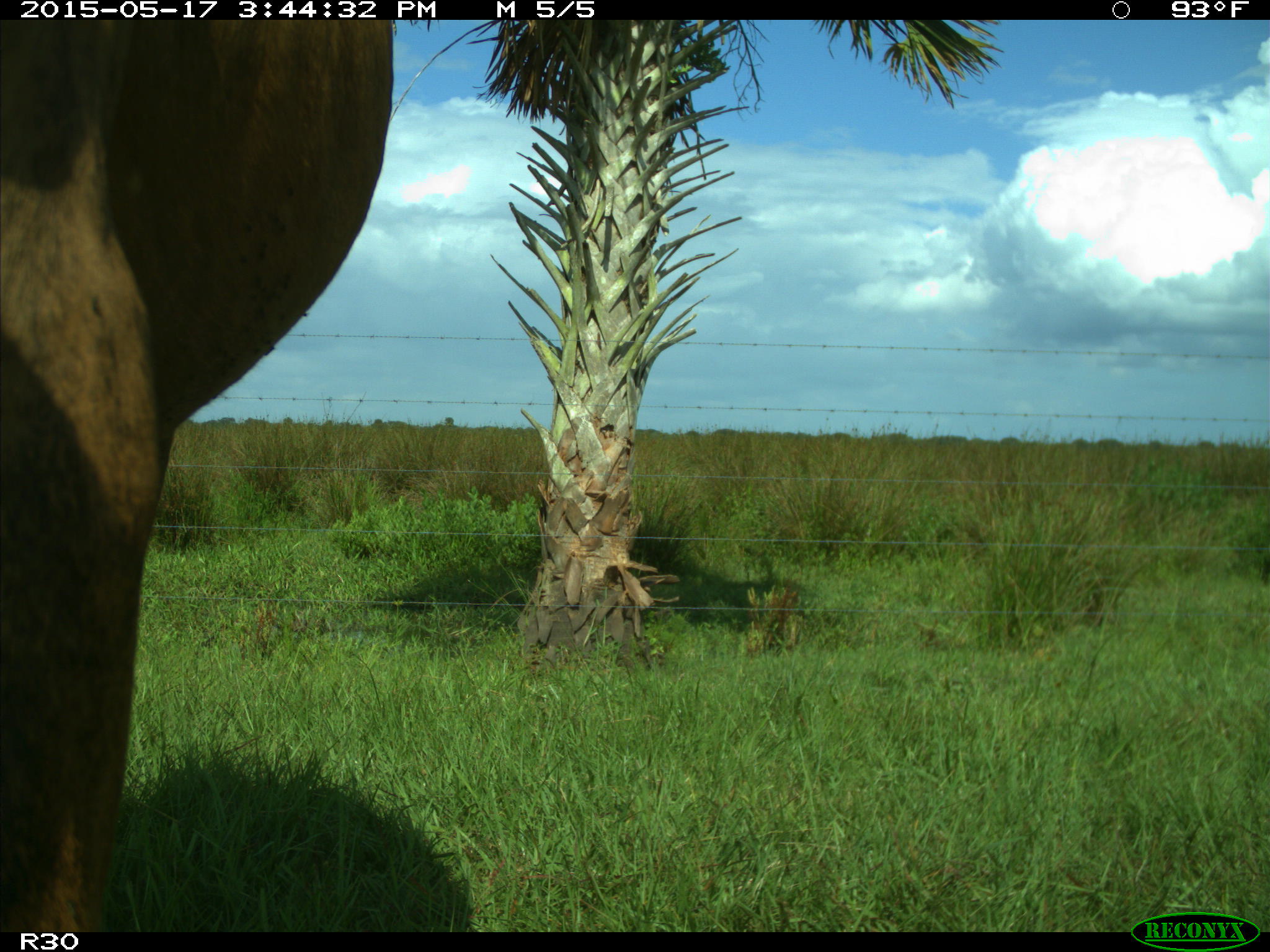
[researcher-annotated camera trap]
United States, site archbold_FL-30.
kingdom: Animalia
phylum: Chordata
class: Mammalia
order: Artiodactyla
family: Bovidae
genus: Bos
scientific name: Bos taurus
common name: domestic cow